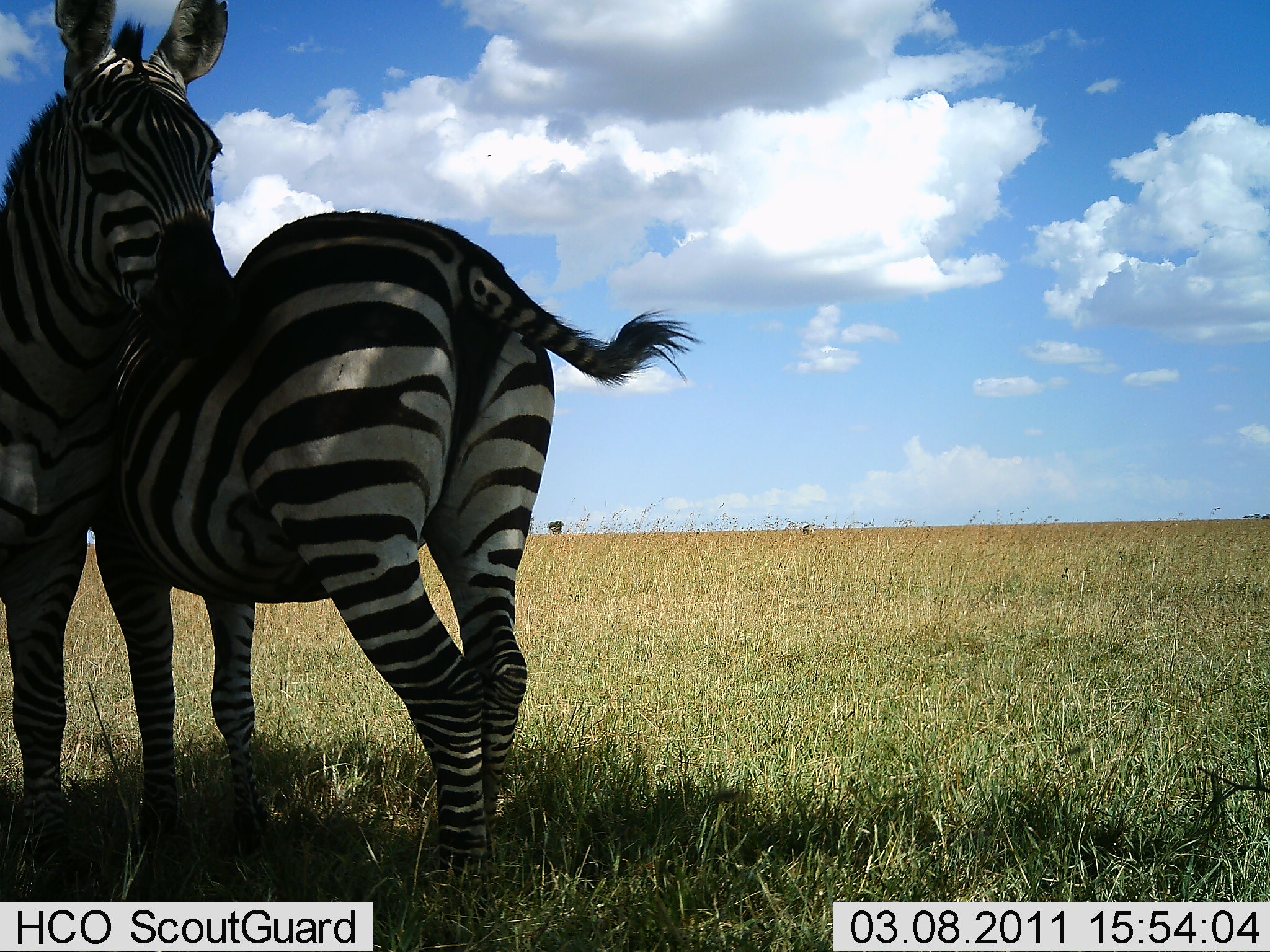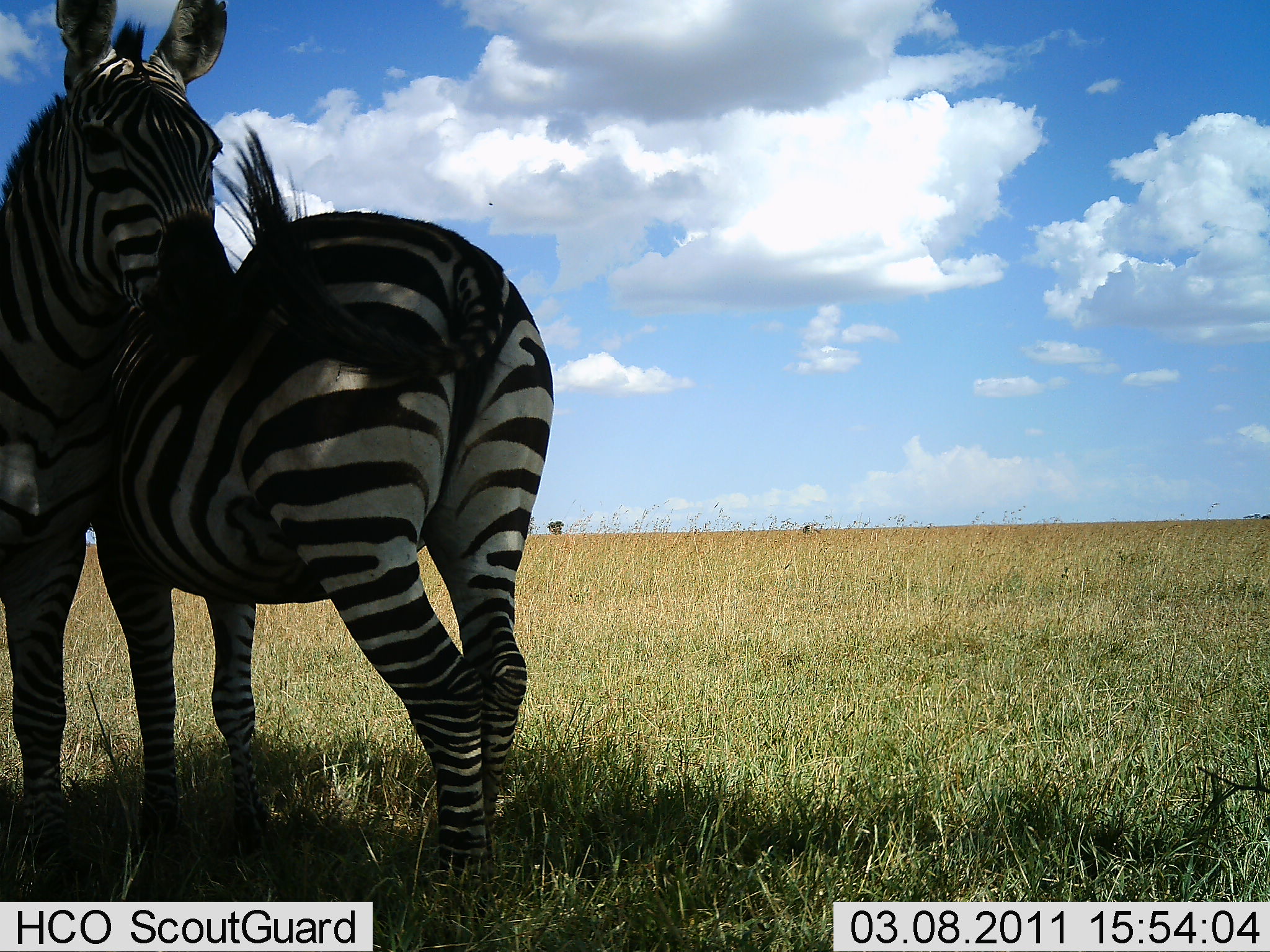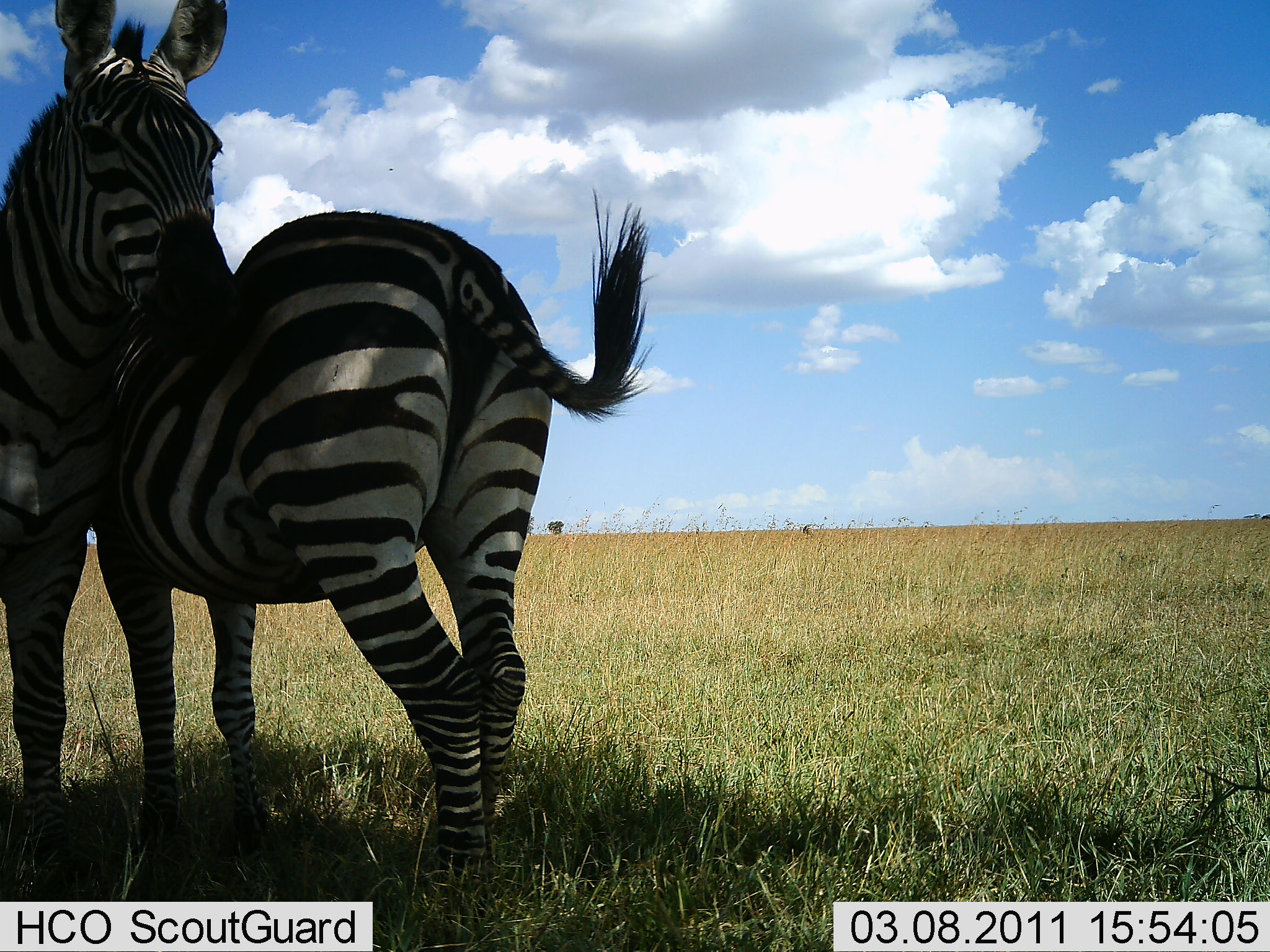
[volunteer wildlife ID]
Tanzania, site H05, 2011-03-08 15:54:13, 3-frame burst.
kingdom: Animalia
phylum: Chordata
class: Mammalia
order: Perissodactyla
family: Equidae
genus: Equus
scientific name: Equus quagga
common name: plains zebra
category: zebra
Zebra (plains zebra) (Equus quagga), count 2. Behavior (volunteer vote fractions): standing 86%, resting 7%, moving 0%, interacting 50%. Young present (vote fraction): 0%. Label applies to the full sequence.